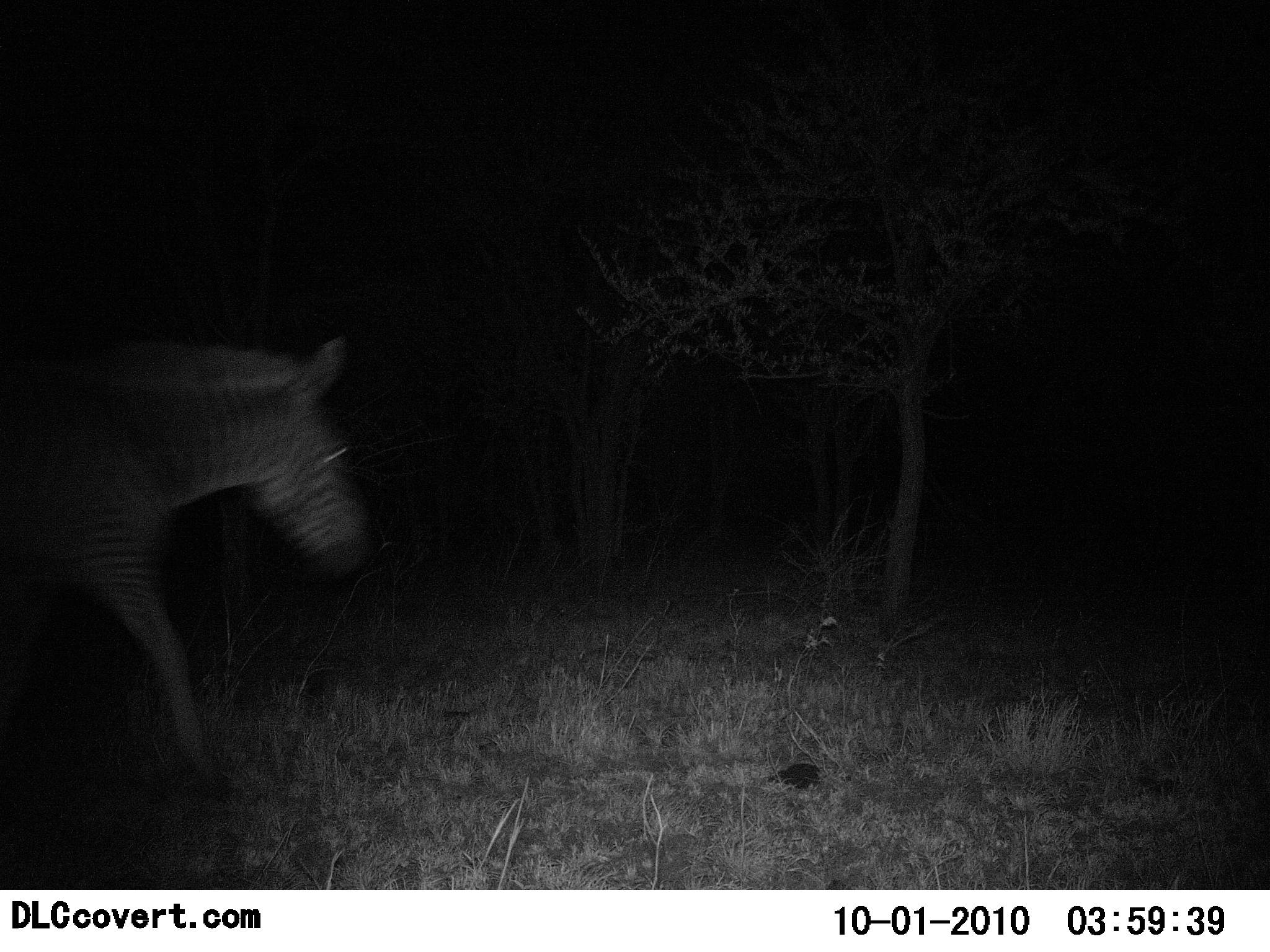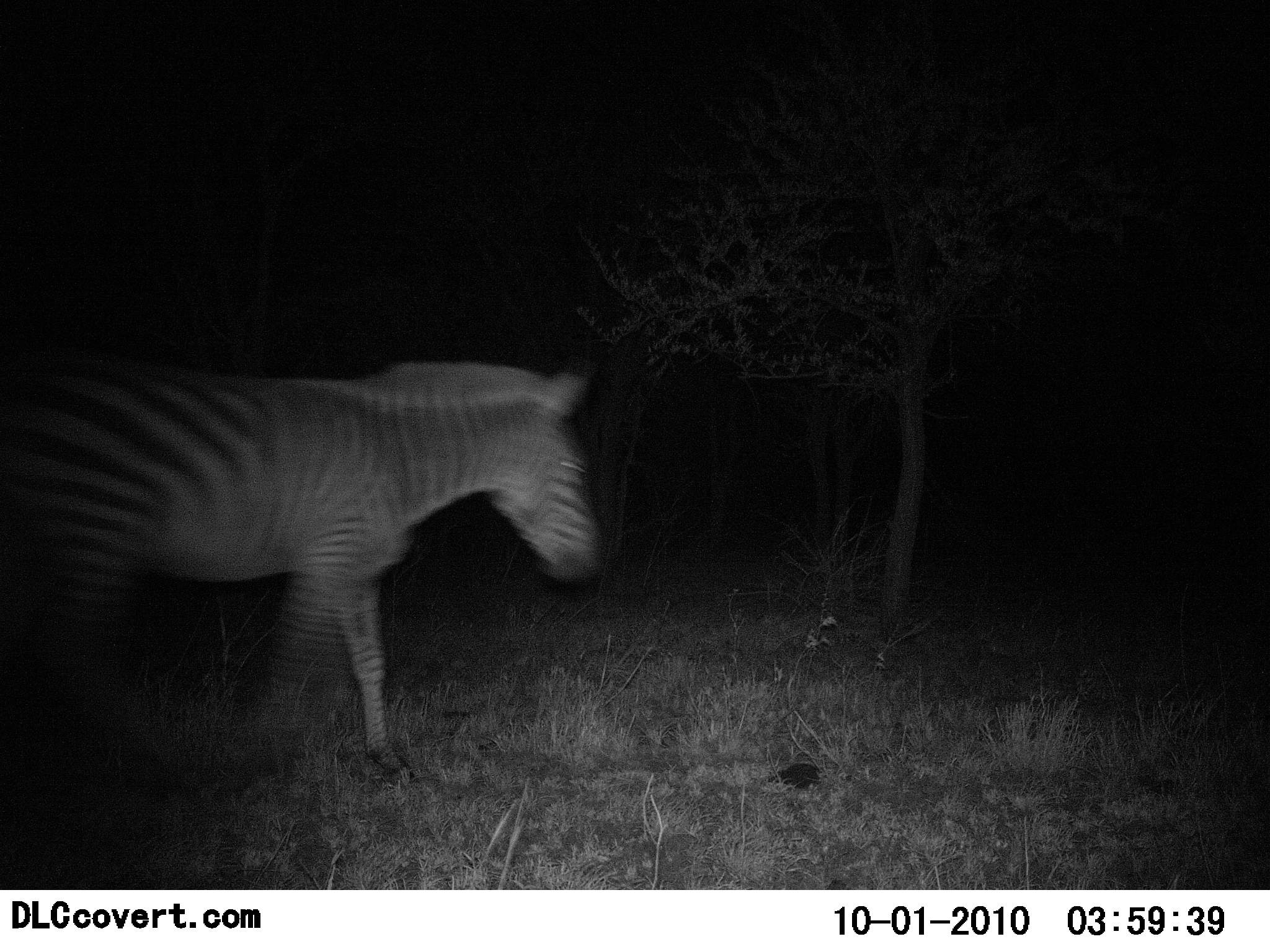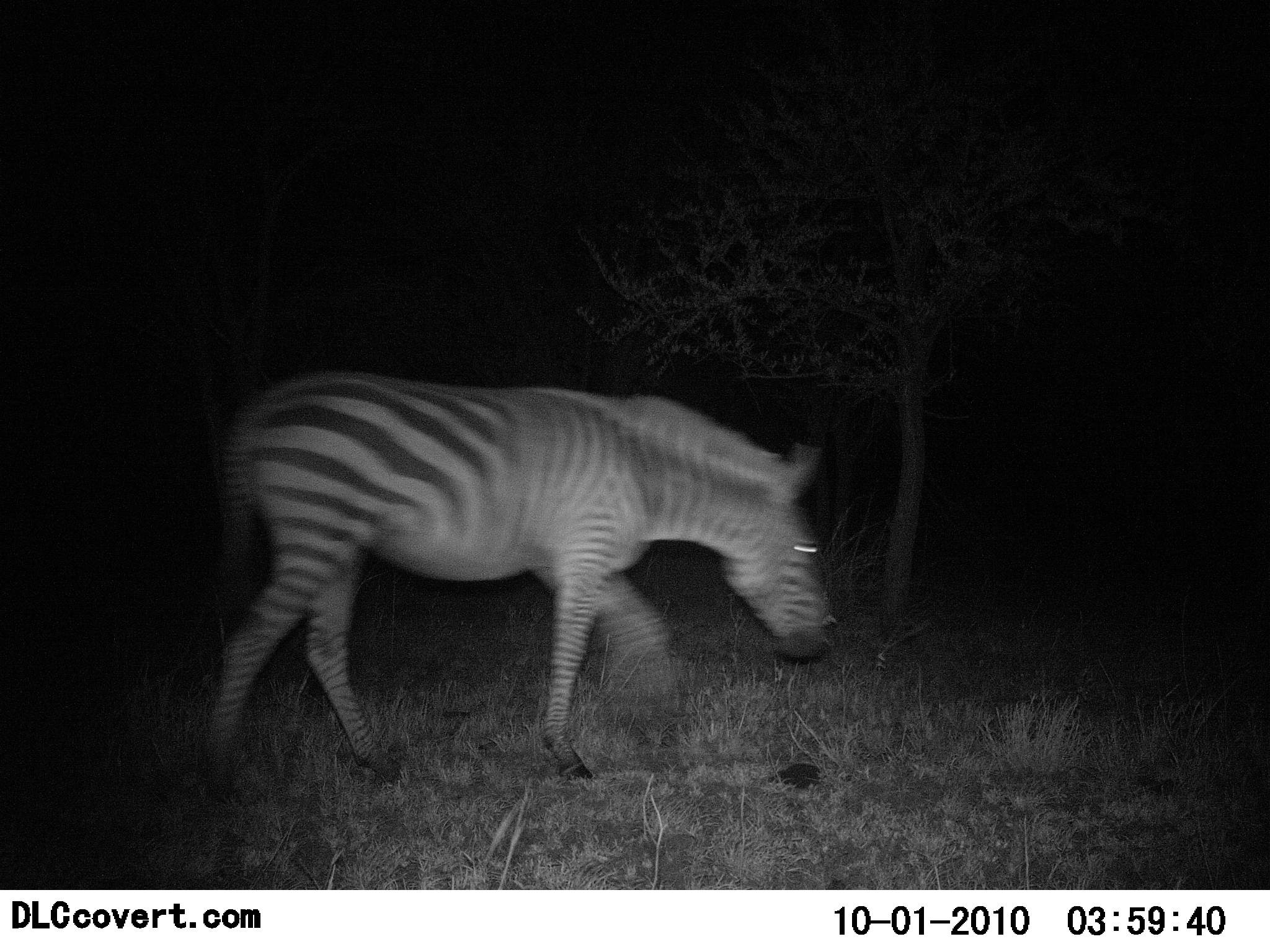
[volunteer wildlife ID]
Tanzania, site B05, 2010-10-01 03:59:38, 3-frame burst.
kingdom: Animalia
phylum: Chordata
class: Mammalia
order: Perissodactyla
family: Equidae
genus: Equus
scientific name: Equus quagga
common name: plains zebra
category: zebra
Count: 1.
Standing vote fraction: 6%.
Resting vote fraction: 0%.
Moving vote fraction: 94%.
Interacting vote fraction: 0%.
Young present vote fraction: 0%.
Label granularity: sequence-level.